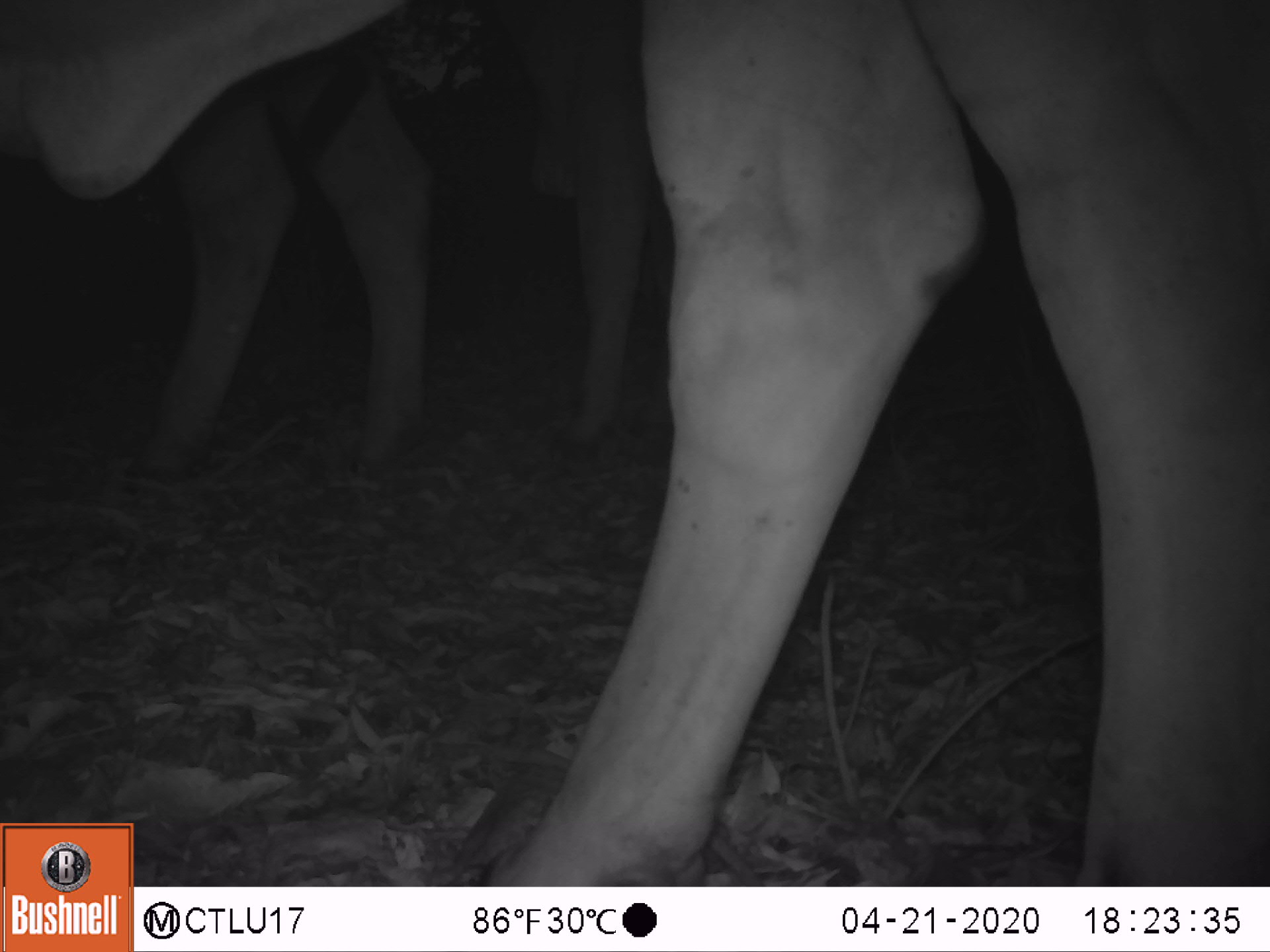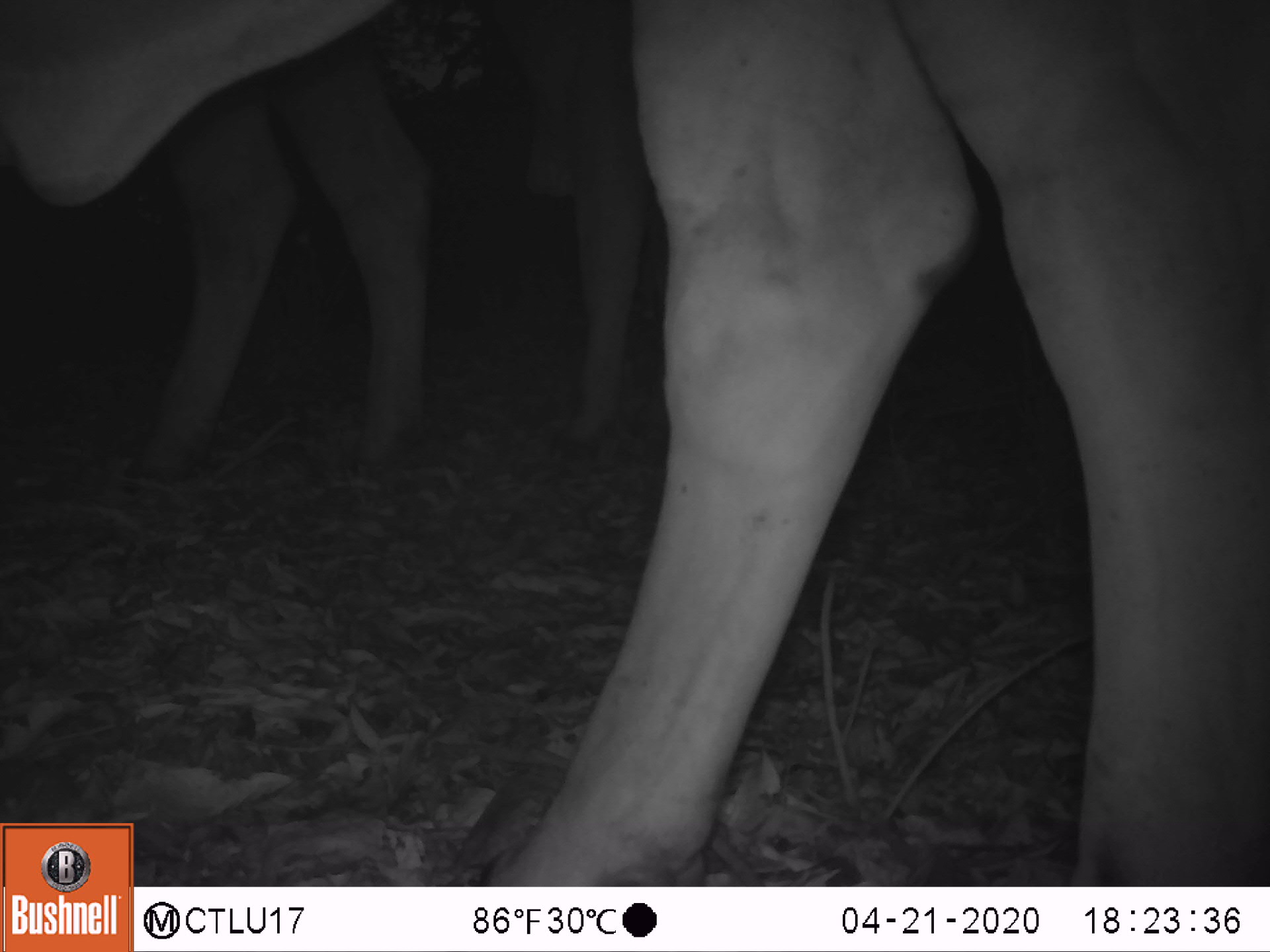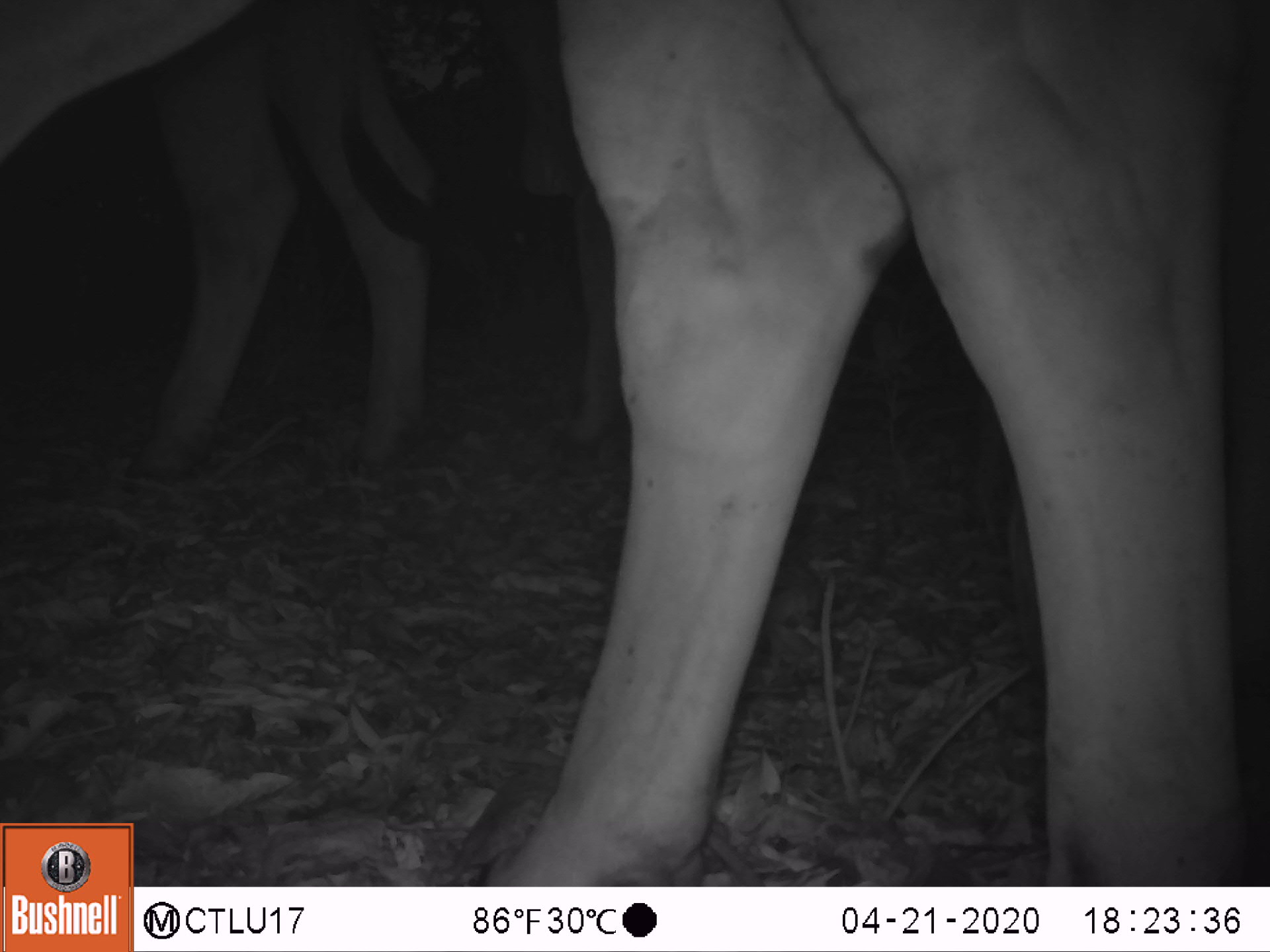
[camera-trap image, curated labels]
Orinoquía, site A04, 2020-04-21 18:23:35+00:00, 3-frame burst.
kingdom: Animalia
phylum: Chordata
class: Mammalia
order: Artiodactyla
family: Bovidae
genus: Bos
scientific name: Bos taurus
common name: cow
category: cattle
Cattle (cow) (Bos taurus).